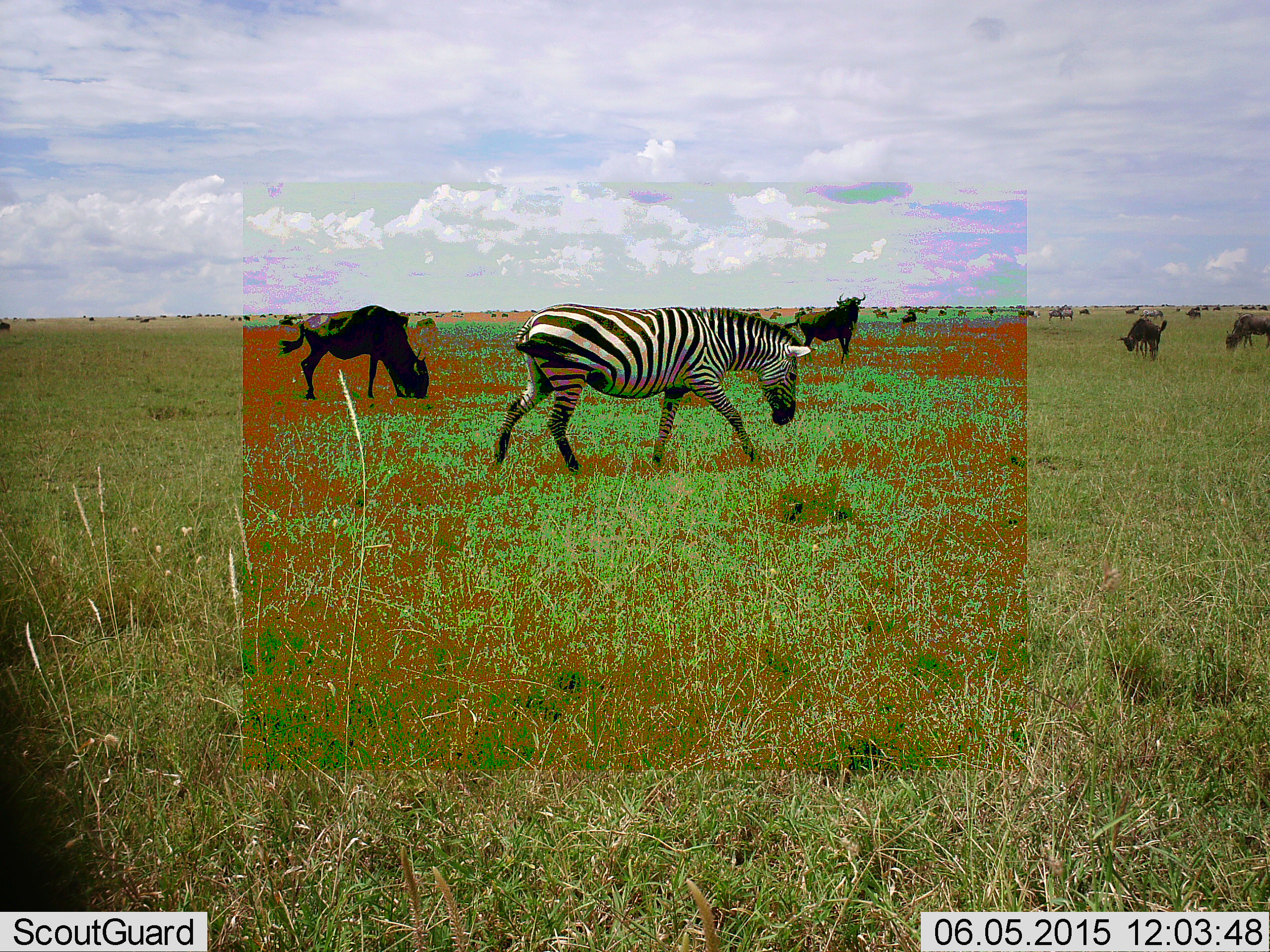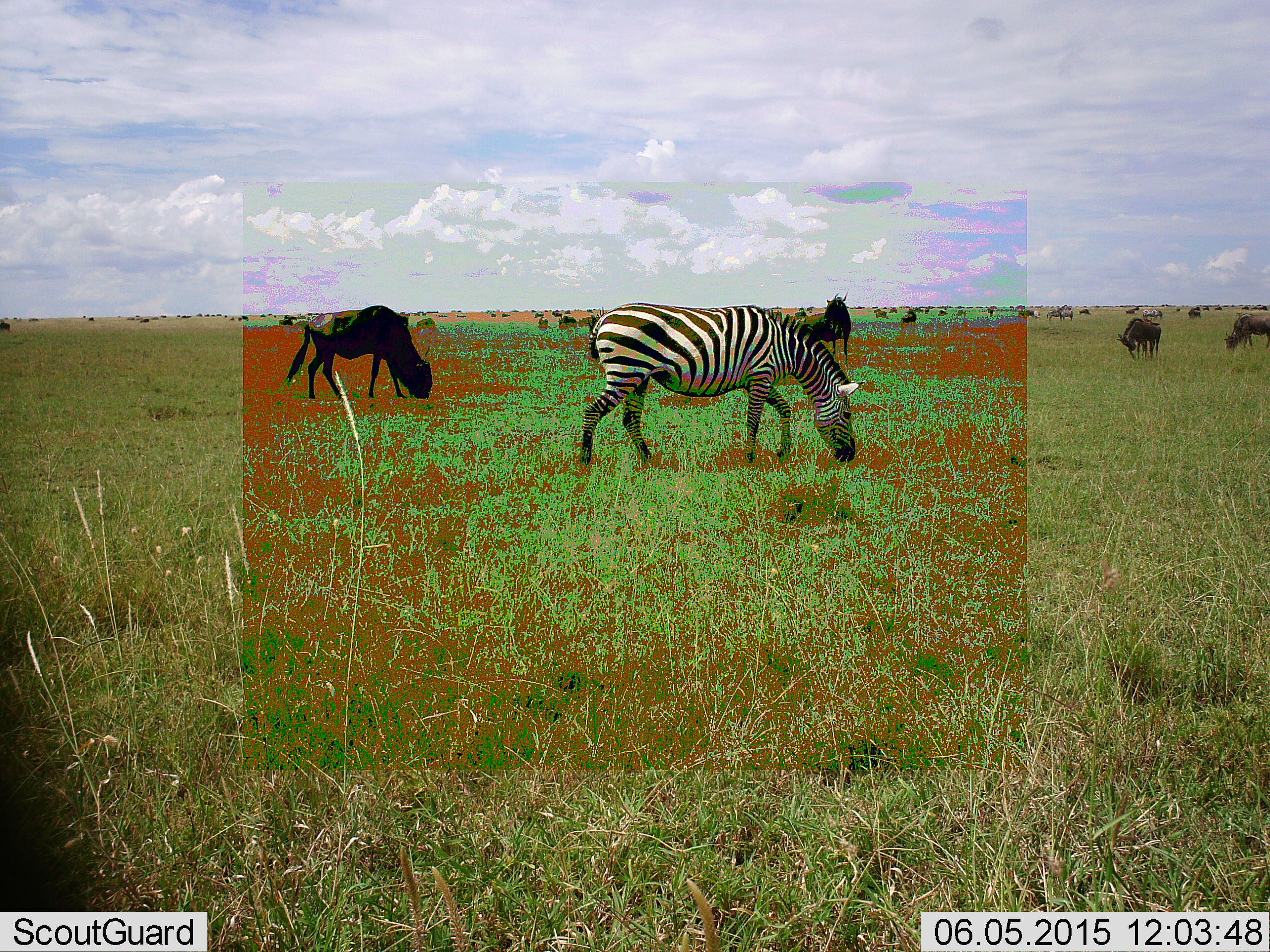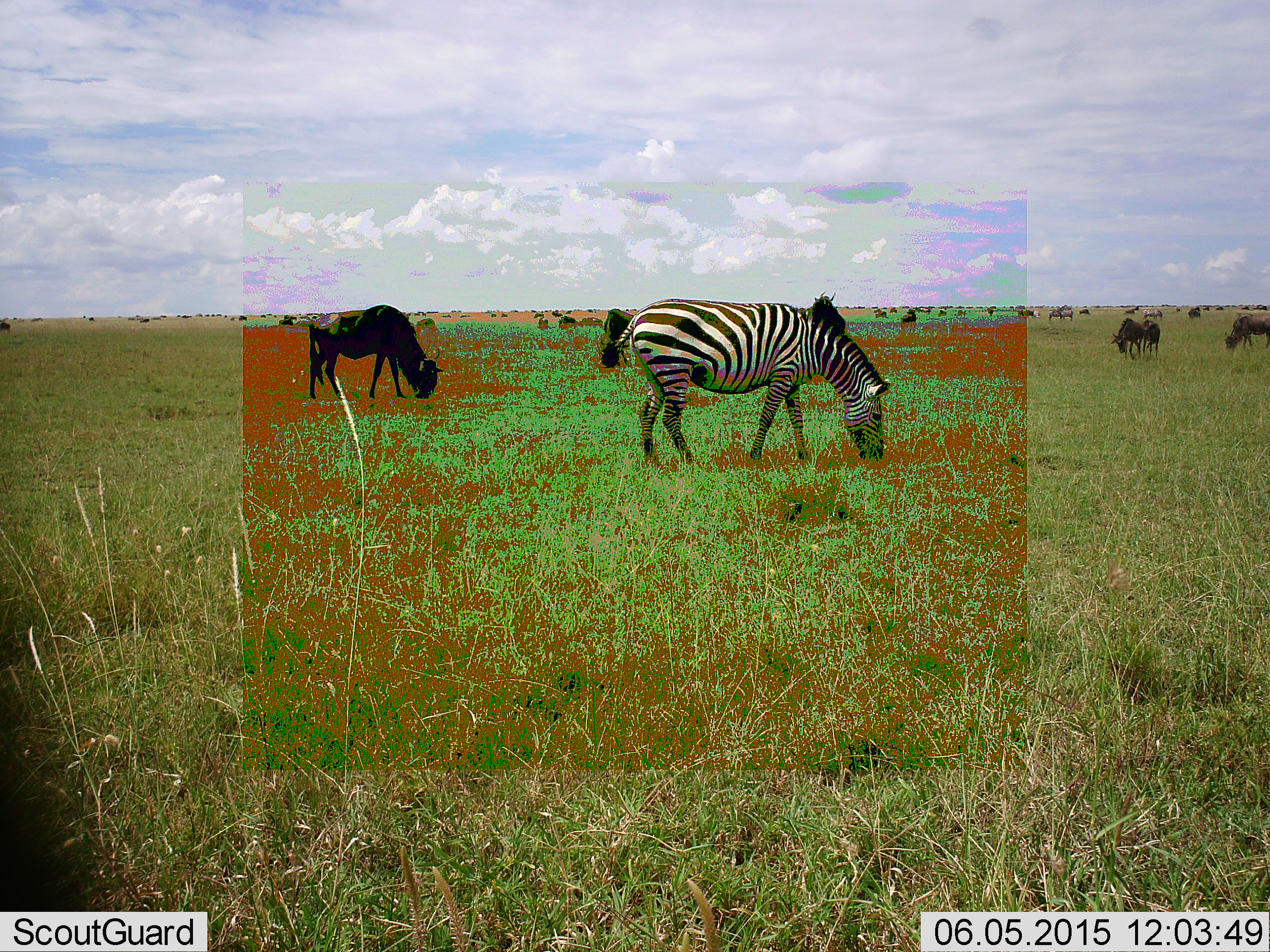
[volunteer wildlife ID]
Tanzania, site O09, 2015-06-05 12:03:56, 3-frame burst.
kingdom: Animalia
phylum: Chordata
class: Mammalia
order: Artiodactyla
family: Bovidae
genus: Connochaetes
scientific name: Connochaetes taurinus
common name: blue wildebeest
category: wildebeest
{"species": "wildebeest (blue wildebeest) (Connochaetes taurinus)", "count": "11-50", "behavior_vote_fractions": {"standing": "60%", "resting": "0%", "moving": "30%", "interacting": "0%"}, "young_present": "0%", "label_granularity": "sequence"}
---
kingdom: Animalia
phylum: Chordata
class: Mammalia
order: Perissodactyla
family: Equidae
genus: Equus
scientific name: Equus quagga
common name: plains zebra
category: zebra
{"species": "zebra (plains zebra) (Equus quagga)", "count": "1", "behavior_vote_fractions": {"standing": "15%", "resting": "0%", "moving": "23%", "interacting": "0%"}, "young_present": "0%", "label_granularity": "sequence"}